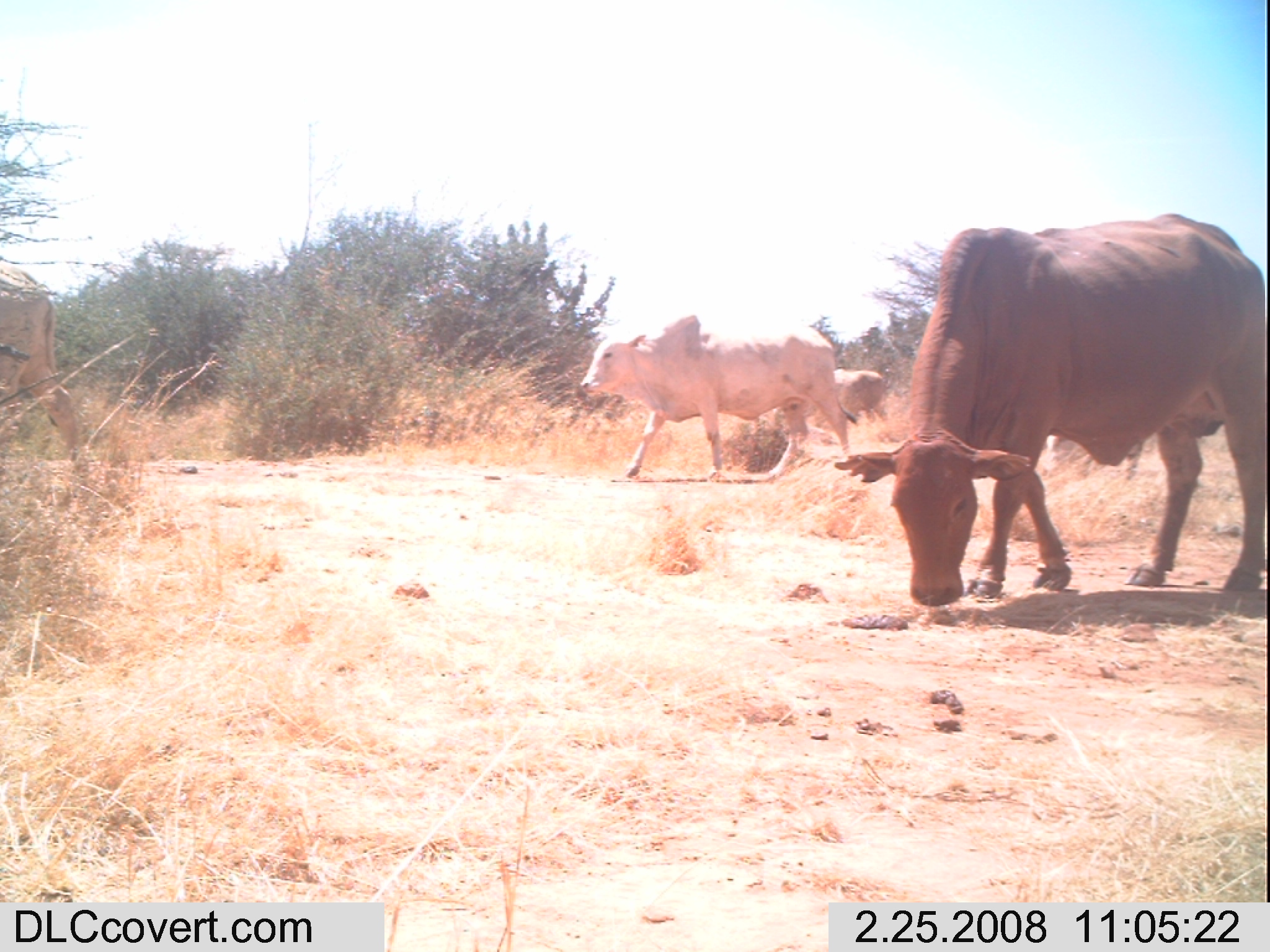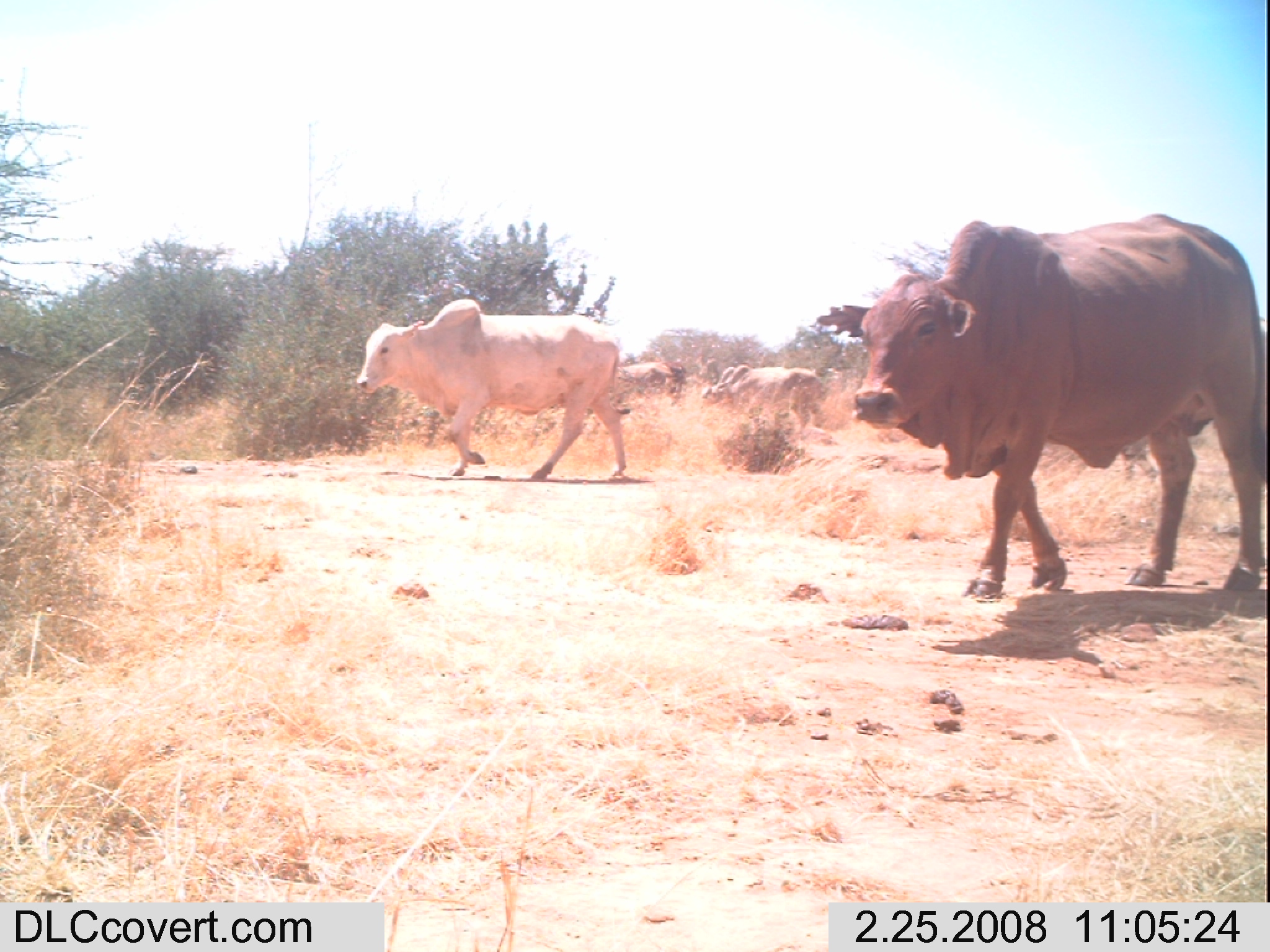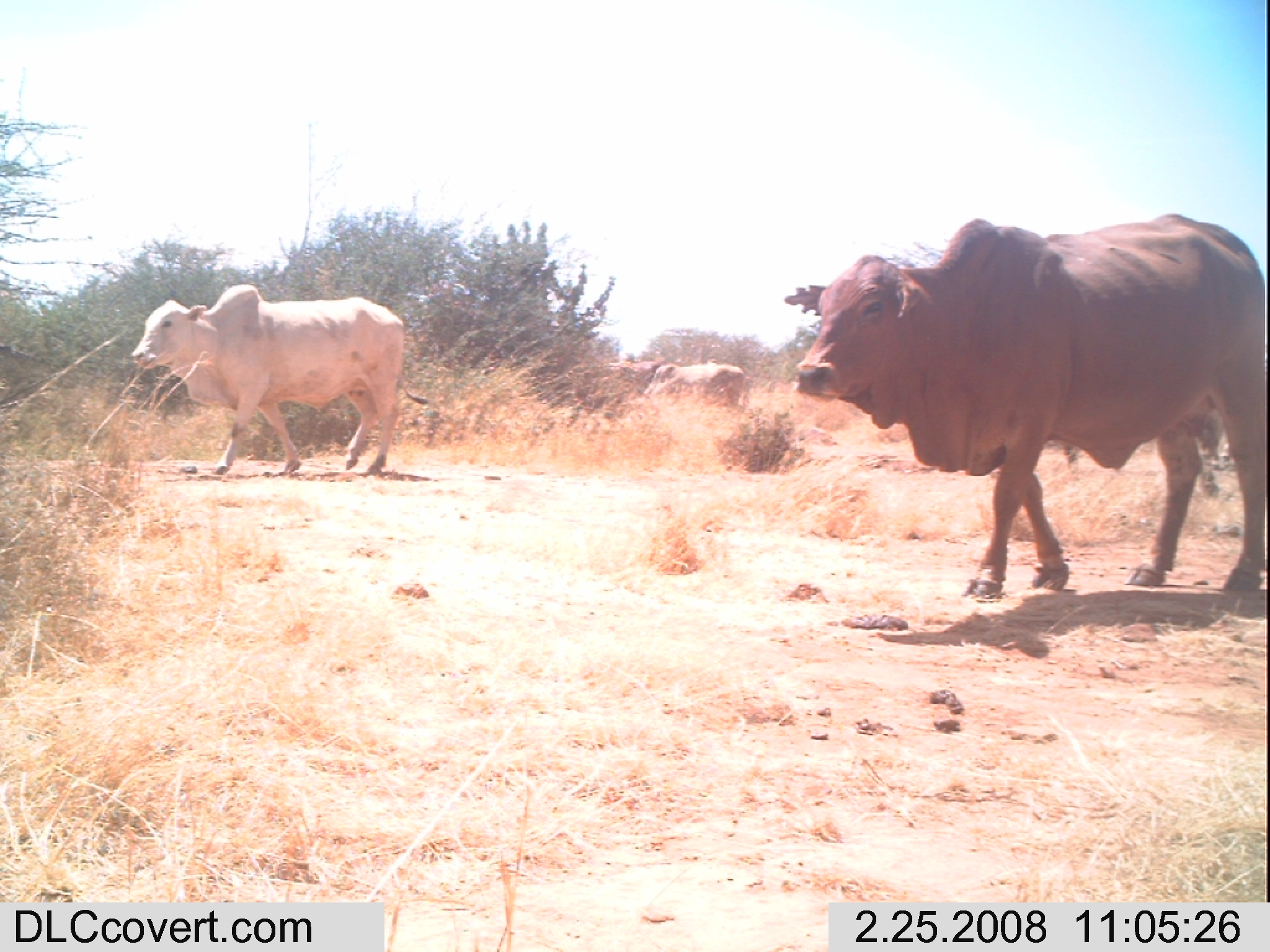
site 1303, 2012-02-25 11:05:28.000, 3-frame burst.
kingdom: Animalia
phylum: Chordata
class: Mammalia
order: Artiodactyla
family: Bovidae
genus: Bos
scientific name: Bos taurus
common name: domestic cattle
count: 4